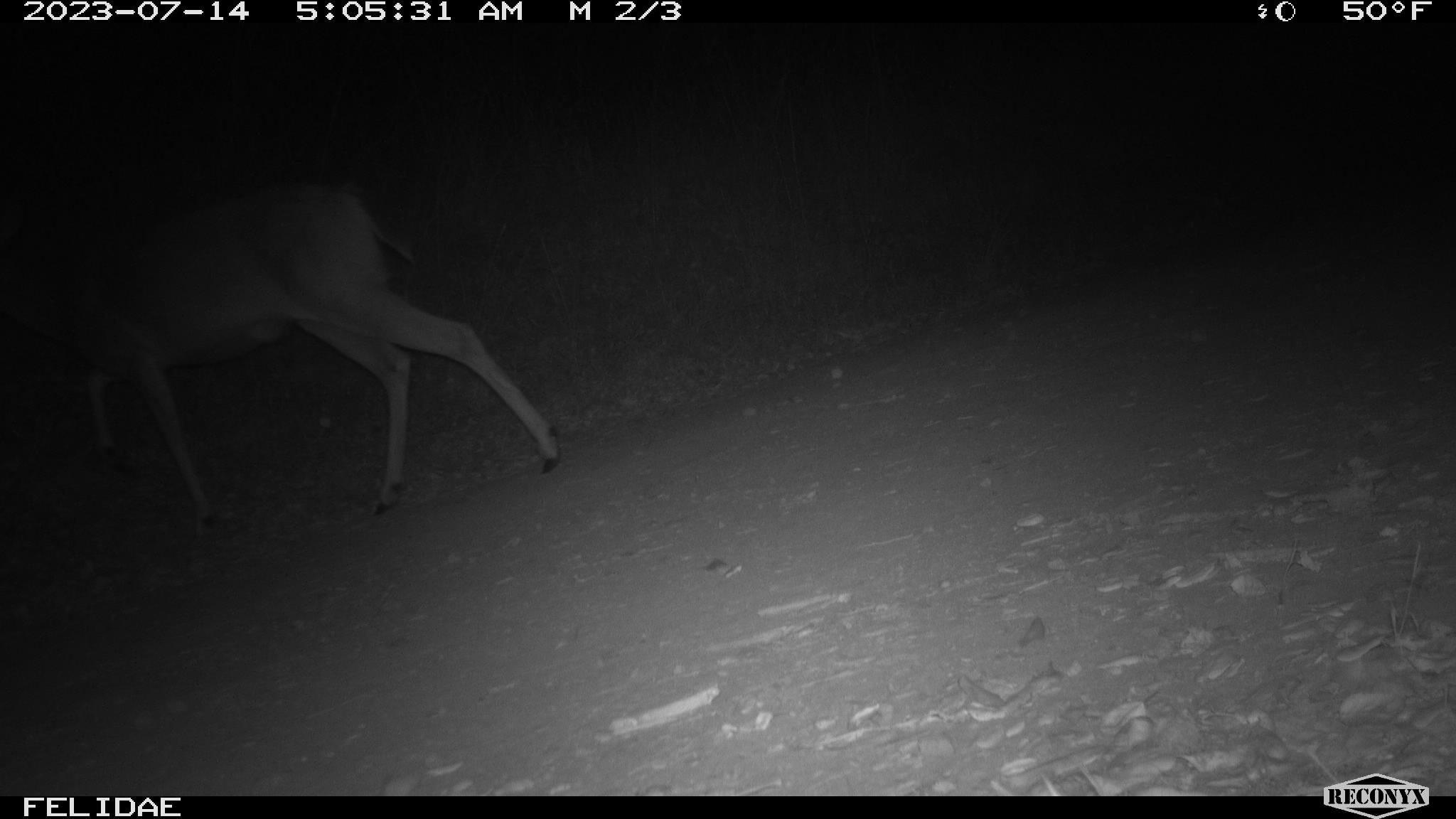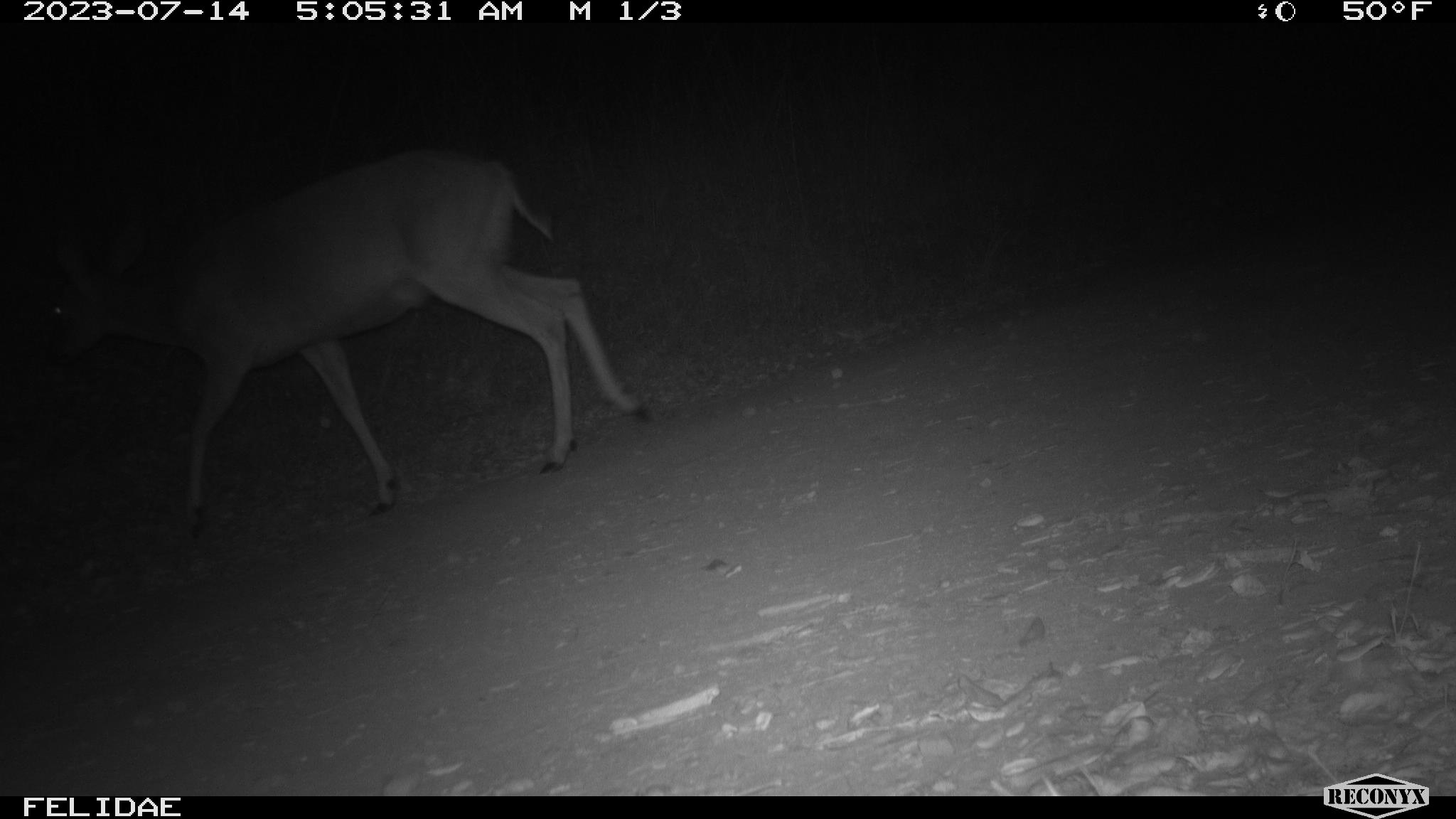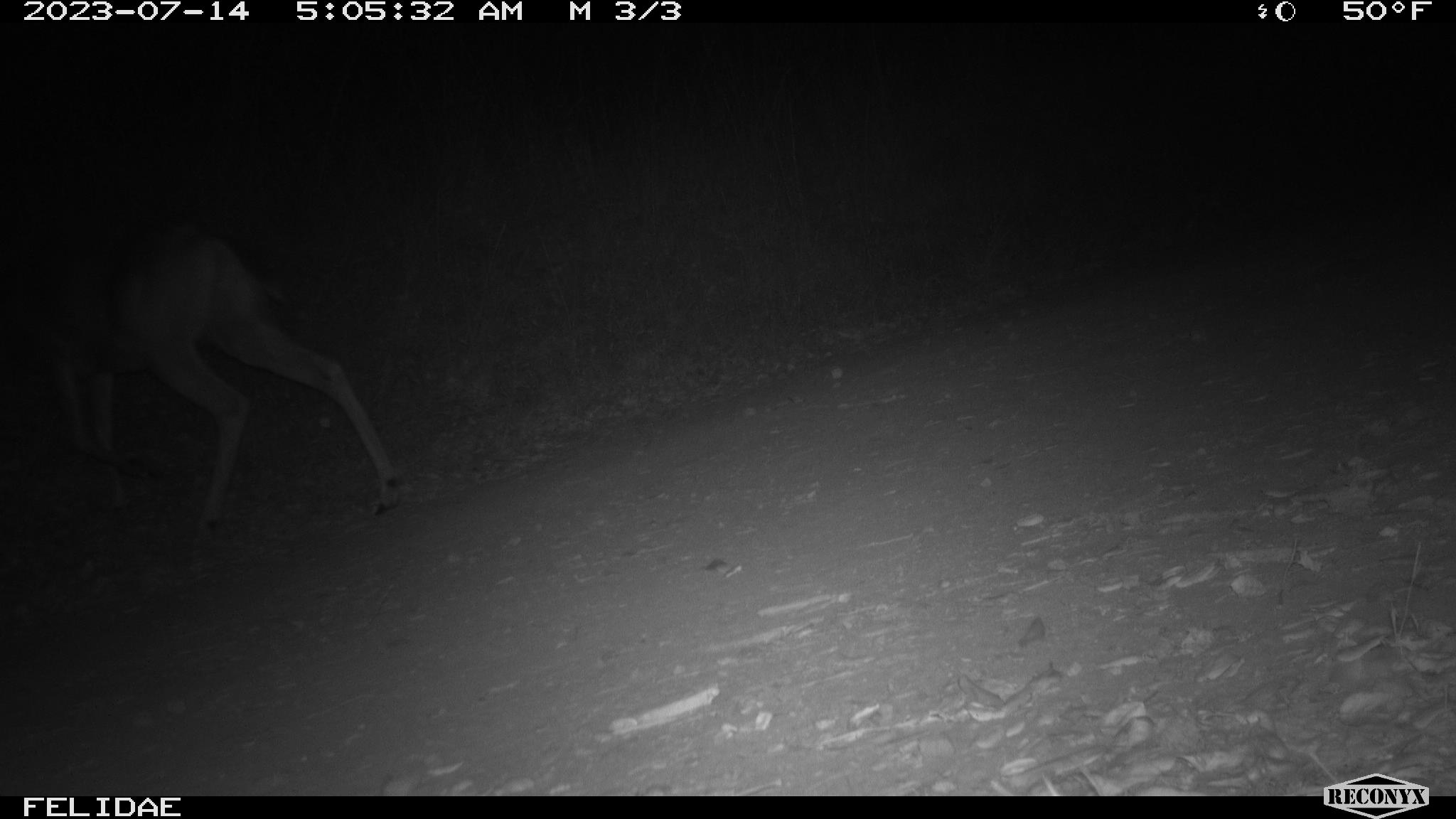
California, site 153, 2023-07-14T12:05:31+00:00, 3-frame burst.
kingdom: Animalia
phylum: Chordata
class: Mammalia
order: Artiodactyla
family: Cervidae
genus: Odocoileus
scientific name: Odocoileus hemionus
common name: mule deer